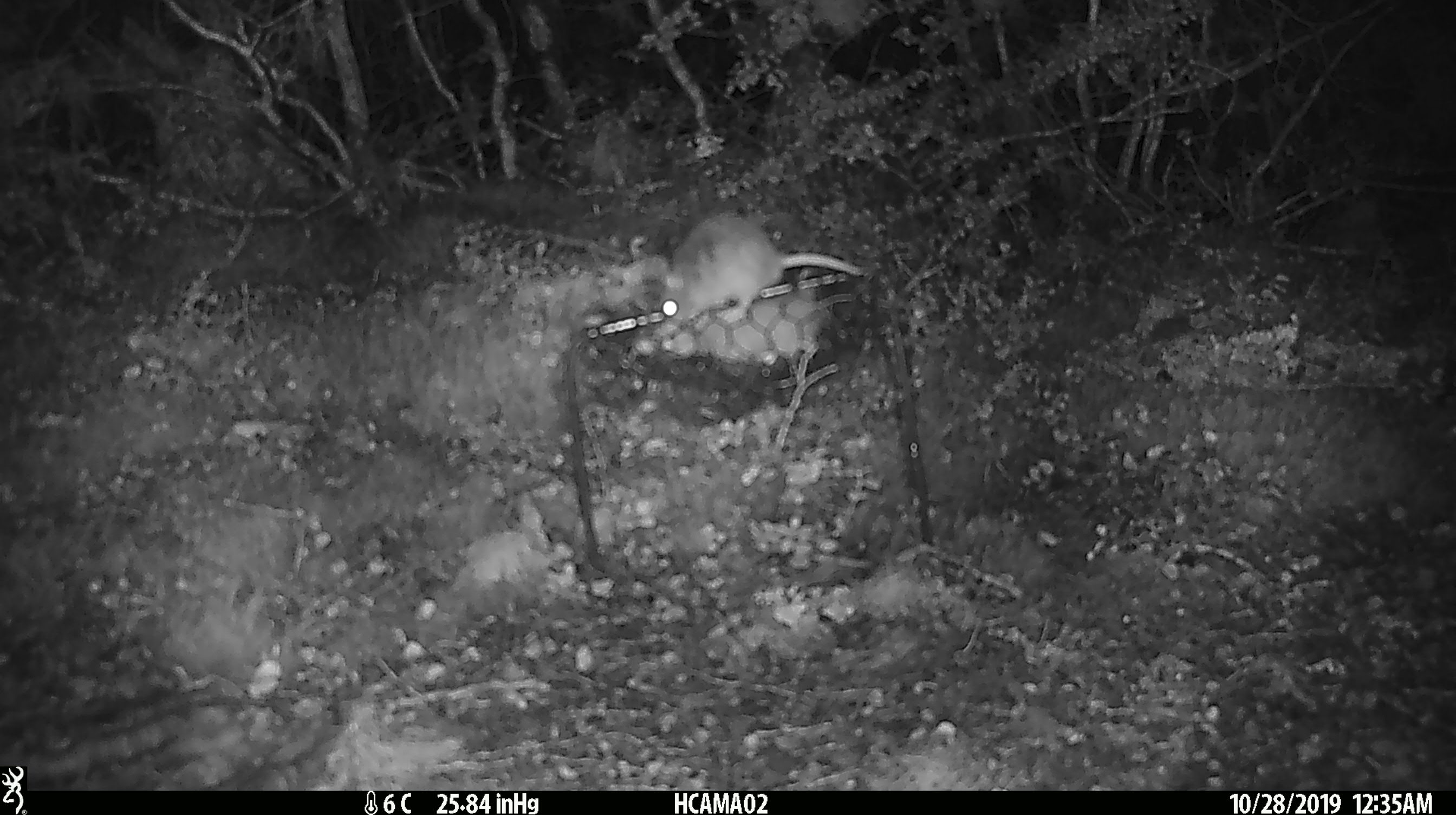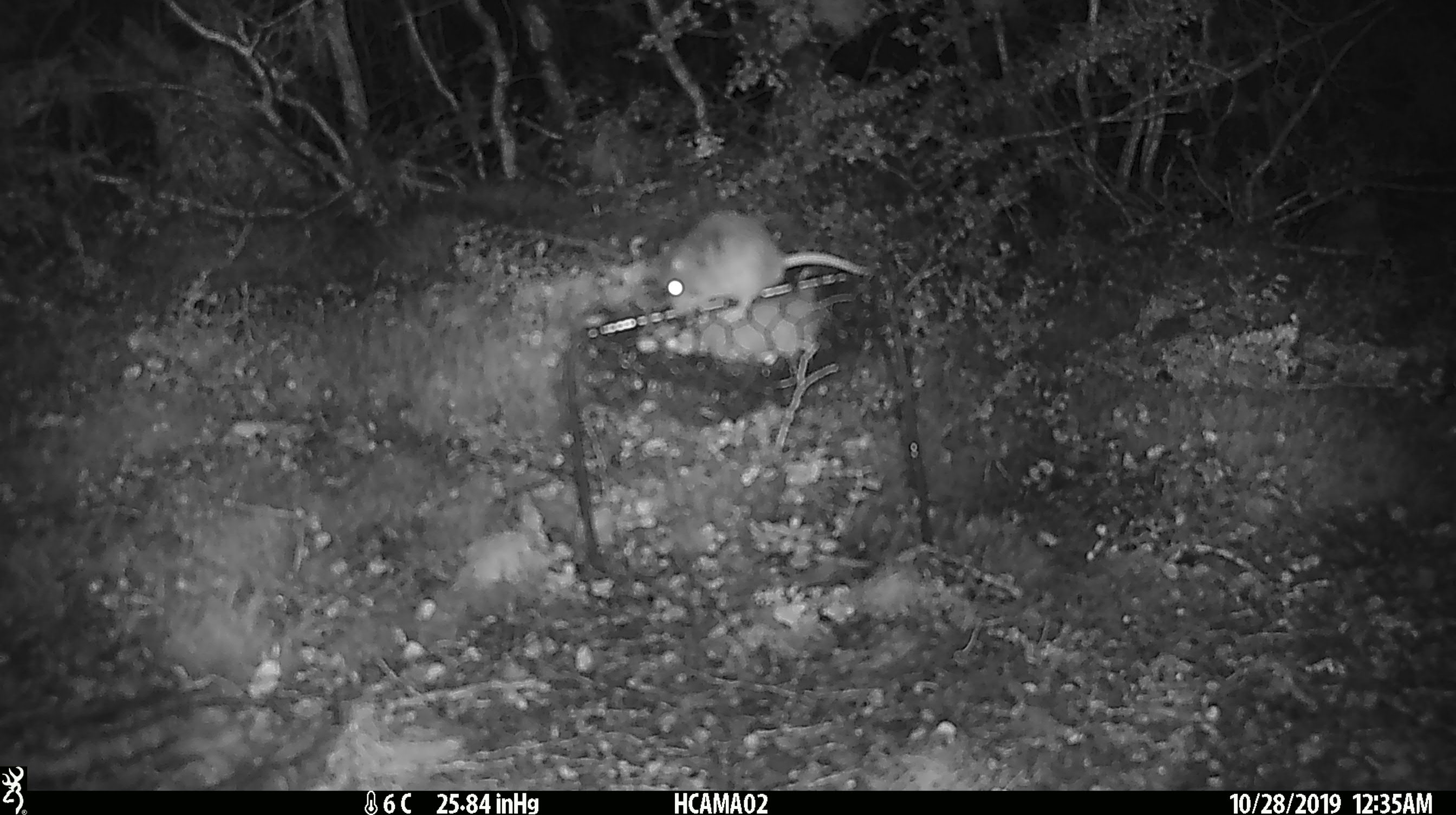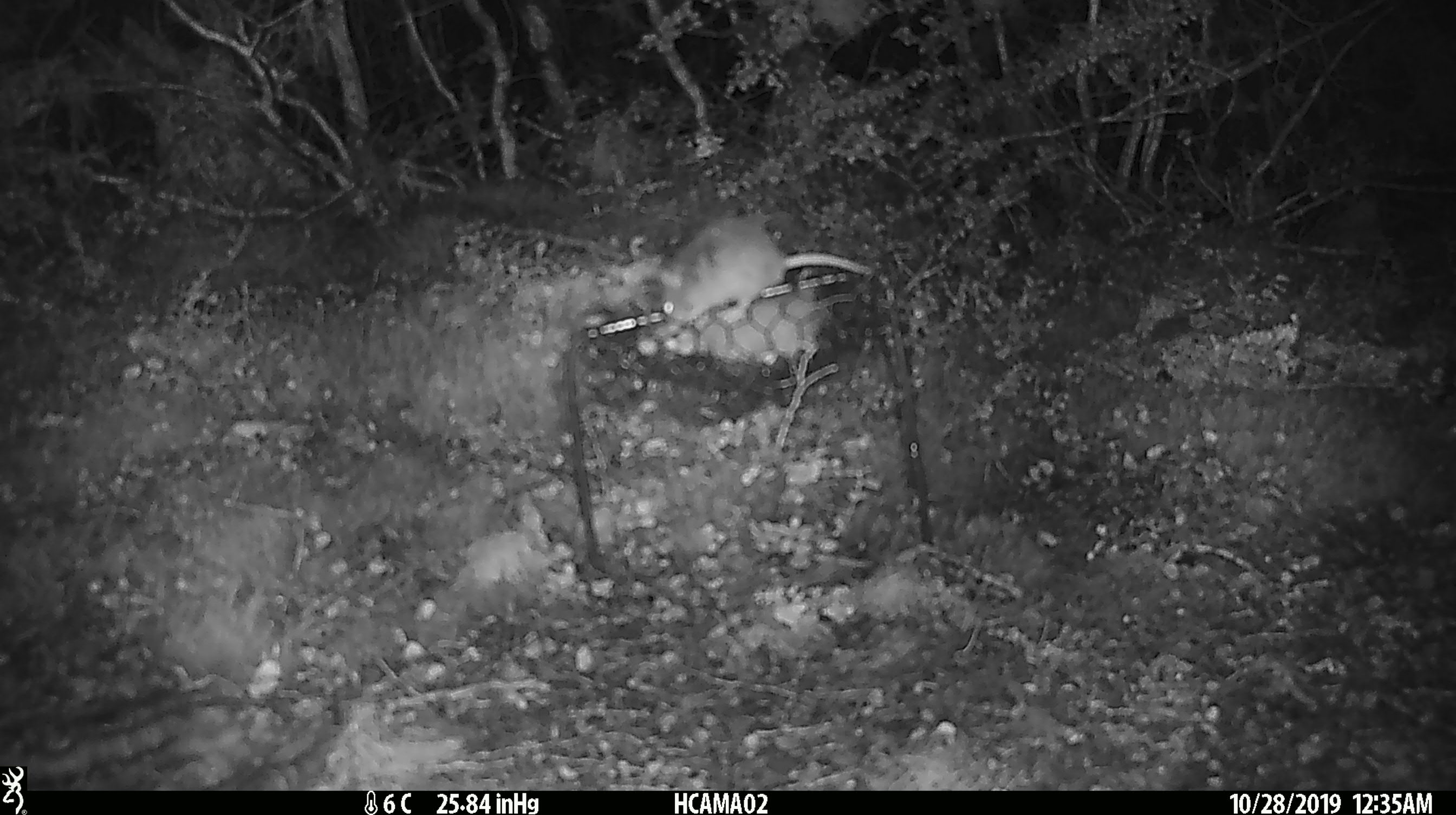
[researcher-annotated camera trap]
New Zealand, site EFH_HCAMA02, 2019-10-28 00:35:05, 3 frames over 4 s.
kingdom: Animalia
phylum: Chordata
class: Mammalia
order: Rodentia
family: Muridae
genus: Mus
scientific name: Mus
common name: mouse